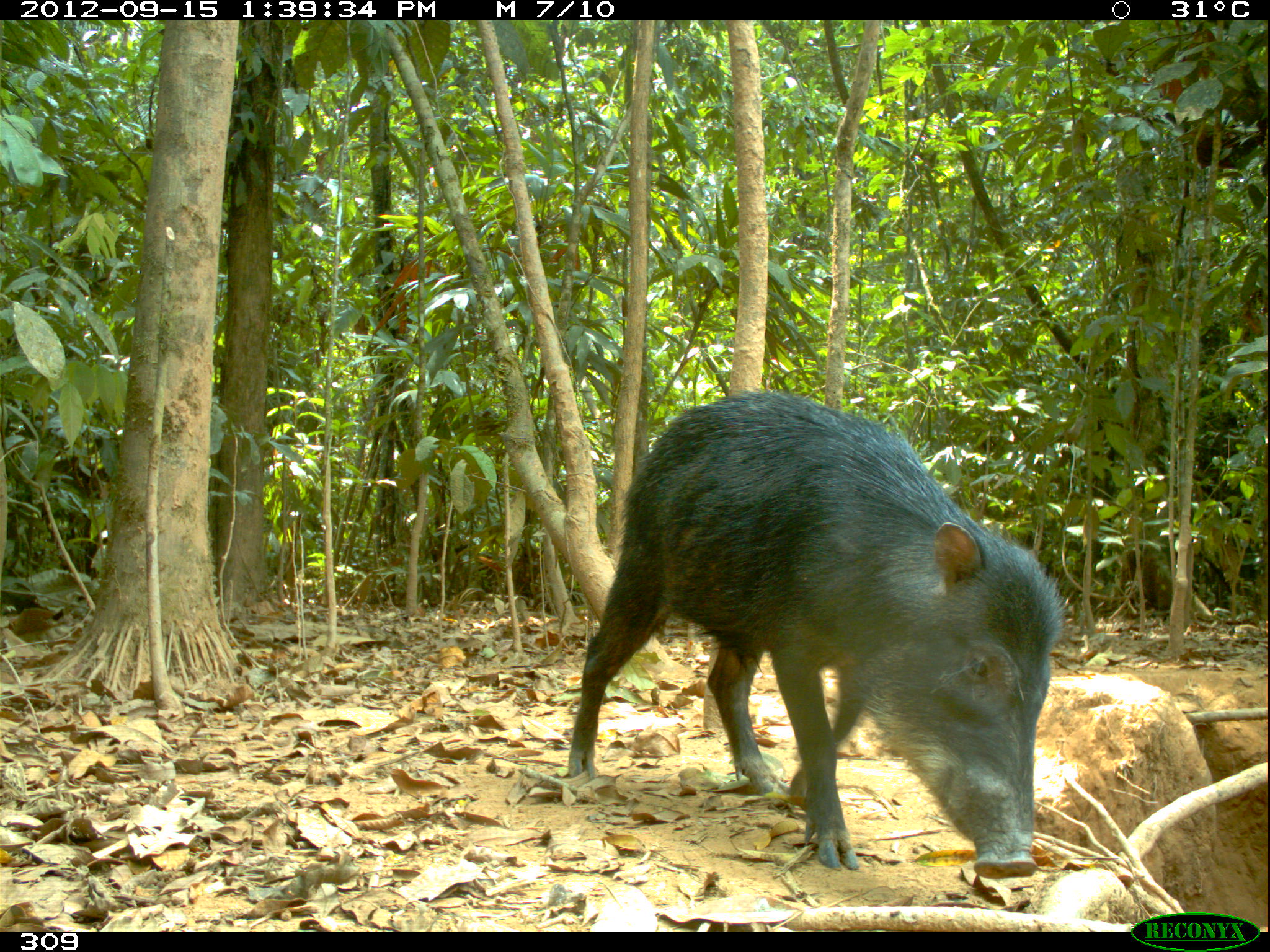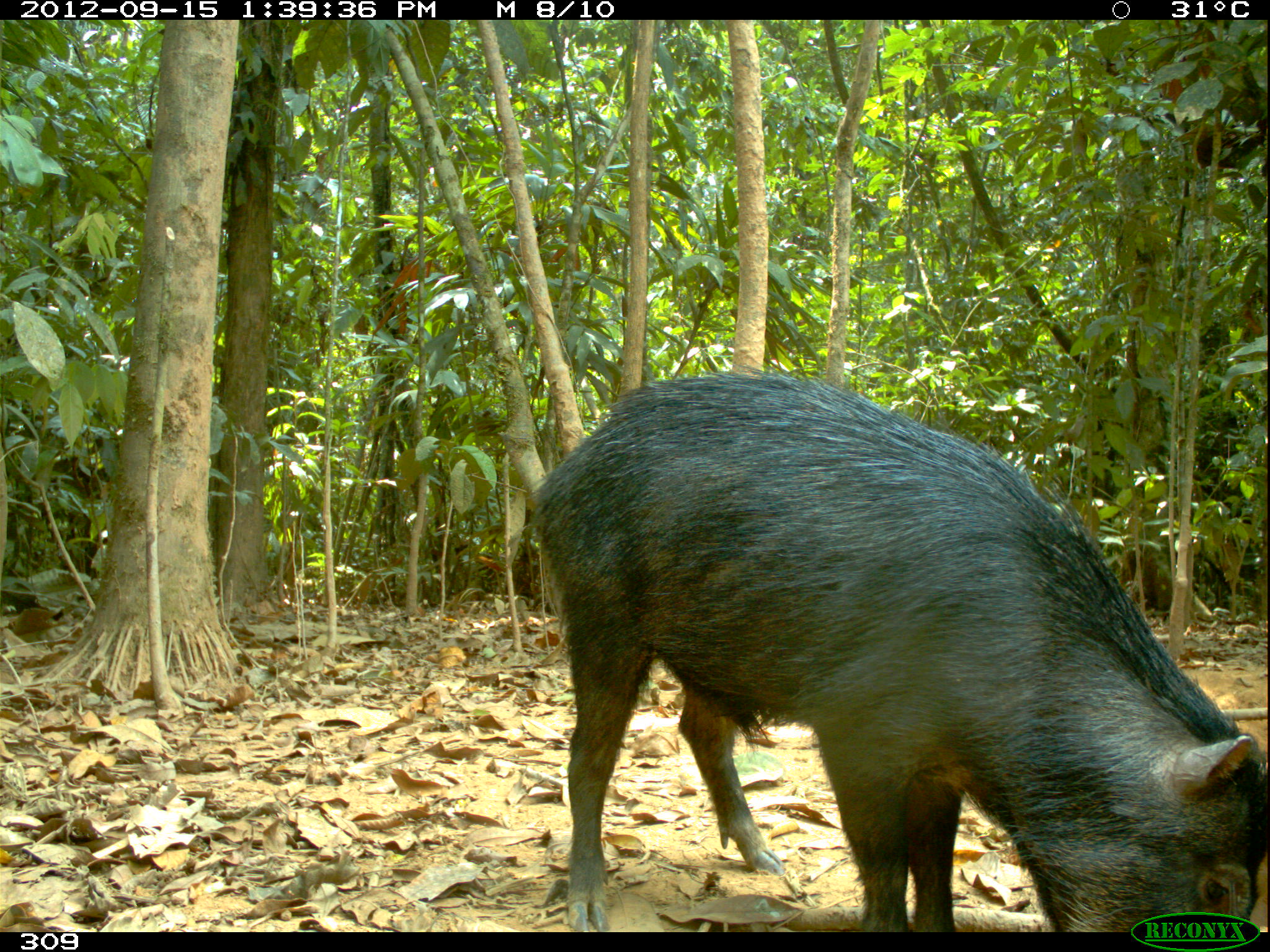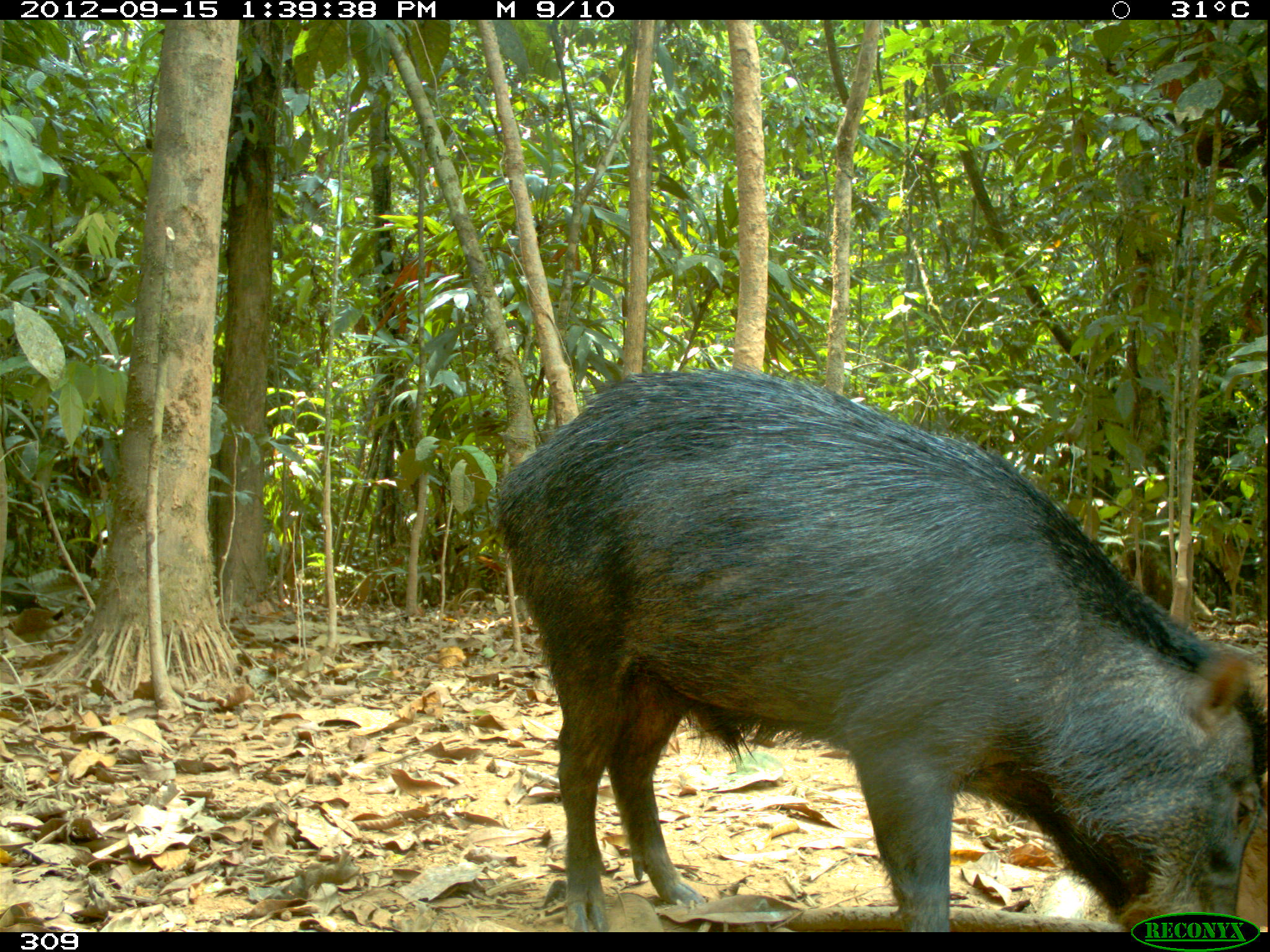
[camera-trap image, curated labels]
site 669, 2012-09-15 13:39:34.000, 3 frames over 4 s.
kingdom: Animalia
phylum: Chordata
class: Mammalia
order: Artiodactyla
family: Tayassuidae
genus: Tayassu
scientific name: Tayassu pecari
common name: white-lipped peccary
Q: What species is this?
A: Tayassu pecari (white-lipped peccary).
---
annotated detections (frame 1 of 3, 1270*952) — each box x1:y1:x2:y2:
tayassu pecari: 565:387:1063:877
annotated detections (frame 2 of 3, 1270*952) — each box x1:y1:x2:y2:
tayassu pecari: 526:368:1268:929